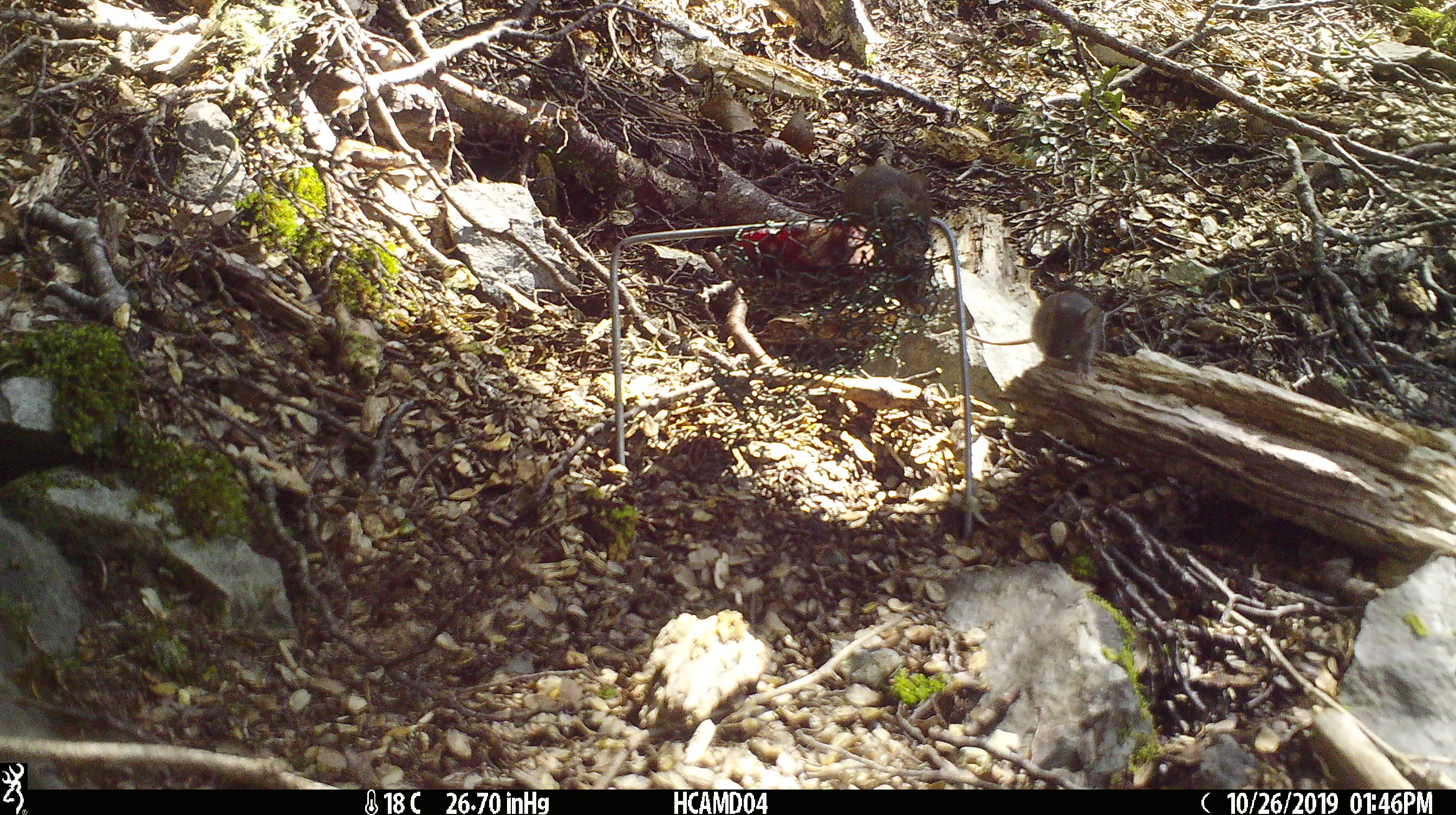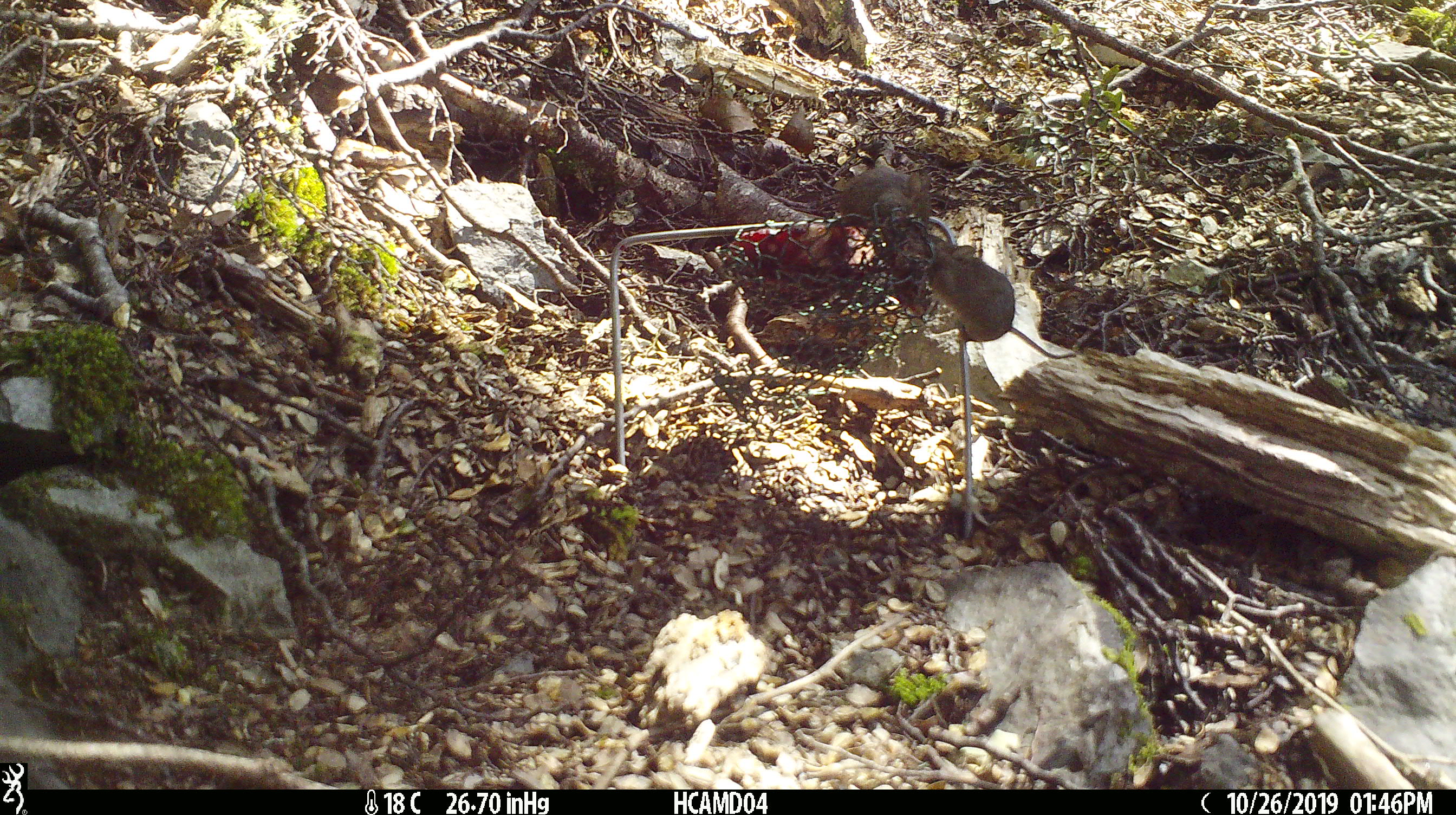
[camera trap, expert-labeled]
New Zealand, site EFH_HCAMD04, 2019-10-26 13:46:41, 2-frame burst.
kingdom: Animalia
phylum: Chordata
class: Mammalia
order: Rodentia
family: Muridae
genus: Mus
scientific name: Mus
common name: mouse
Mouse (Mus).